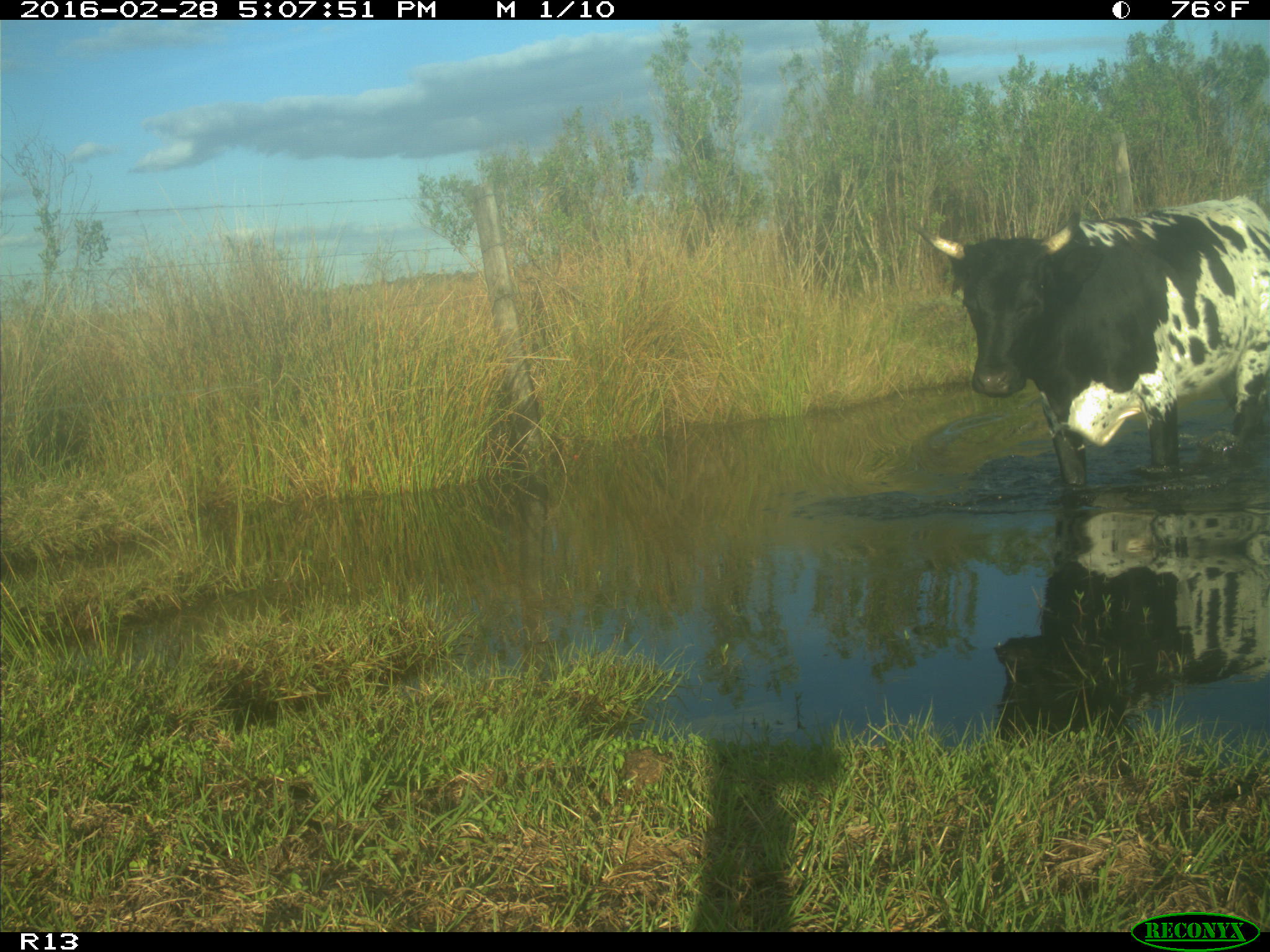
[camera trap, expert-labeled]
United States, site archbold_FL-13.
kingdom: Animalia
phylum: Chordata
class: Mammalia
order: Artiodactyla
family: Bovidae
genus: Bos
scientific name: Bos taurus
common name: domestic cow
Bos taurus (domestic cow).